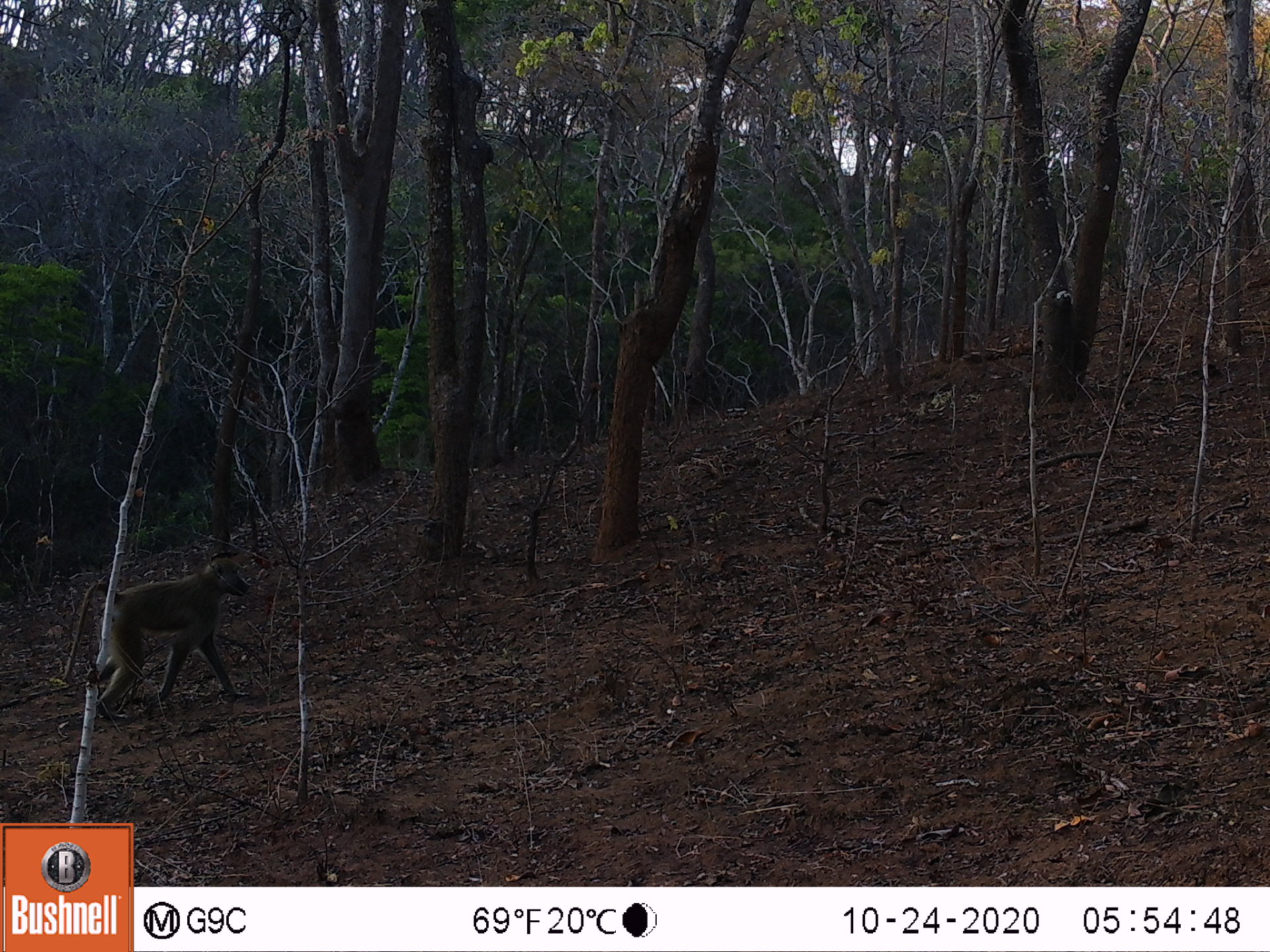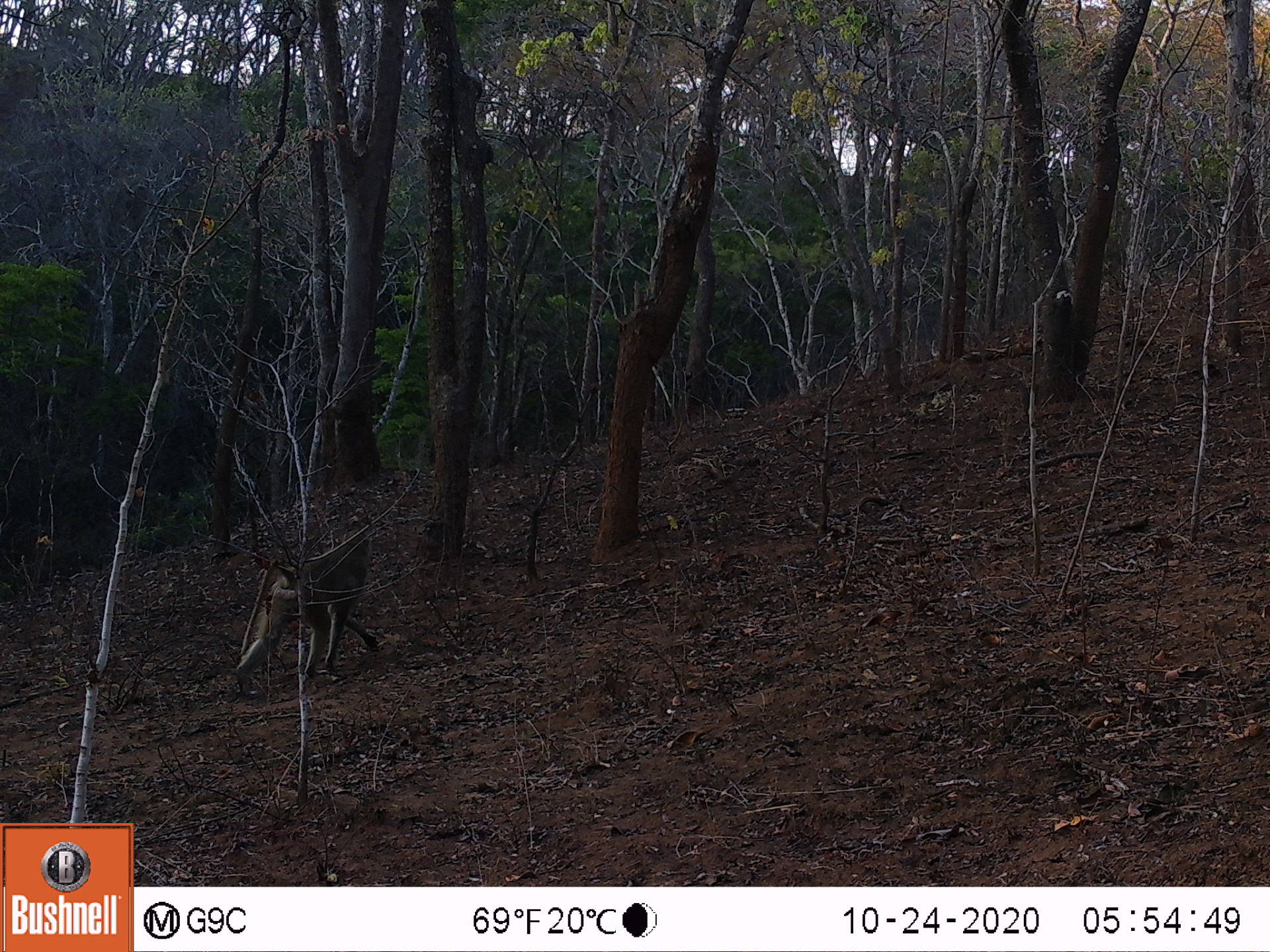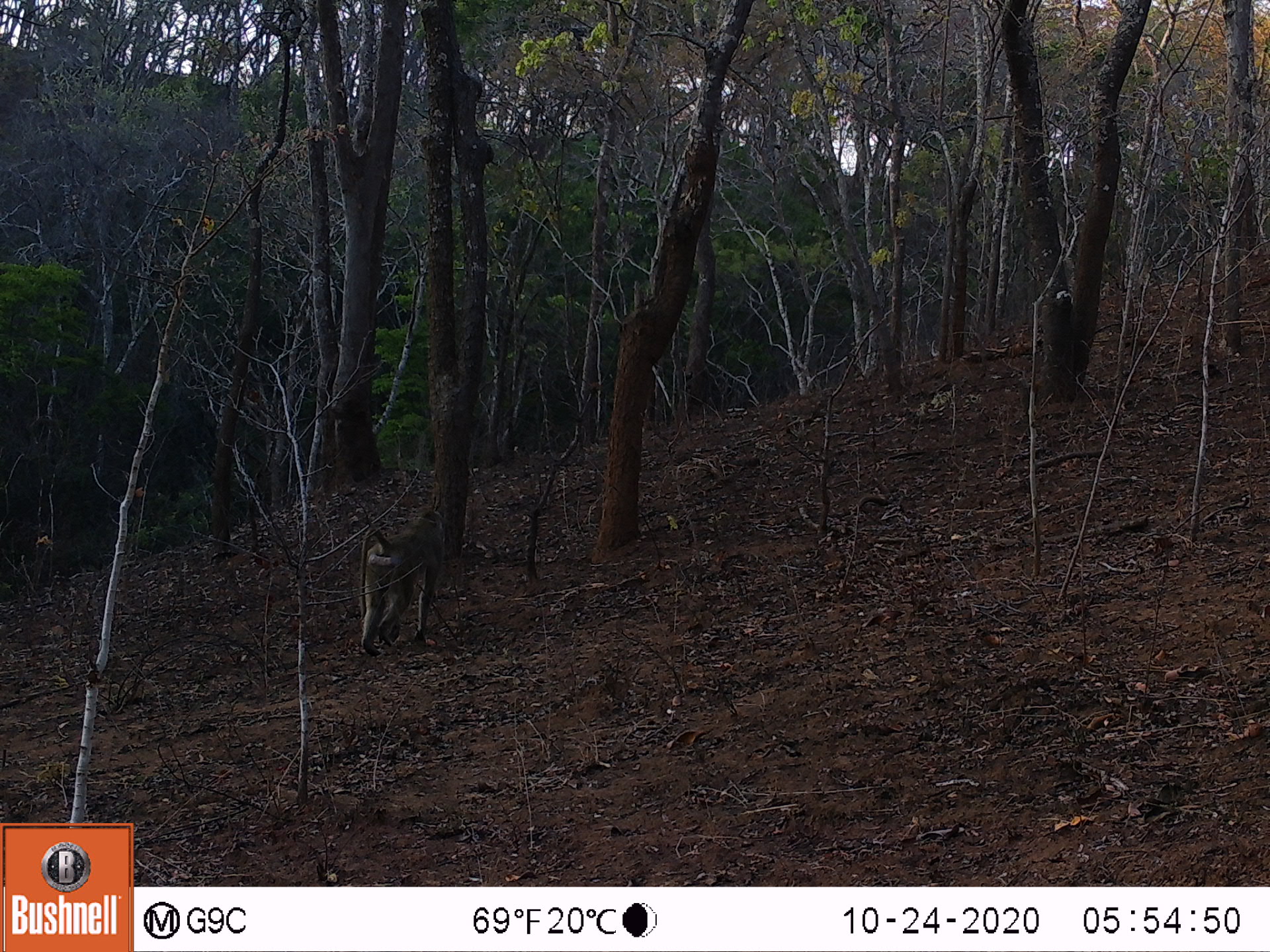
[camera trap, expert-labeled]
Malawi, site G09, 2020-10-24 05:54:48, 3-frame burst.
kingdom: Animalia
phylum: Chordata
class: Mammalia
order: Primates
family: Cercopithecidae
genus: Papio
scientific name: Papio cynocephalus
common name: yellow baboon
Yellow baboon (Papio cynocephalus), count 1.